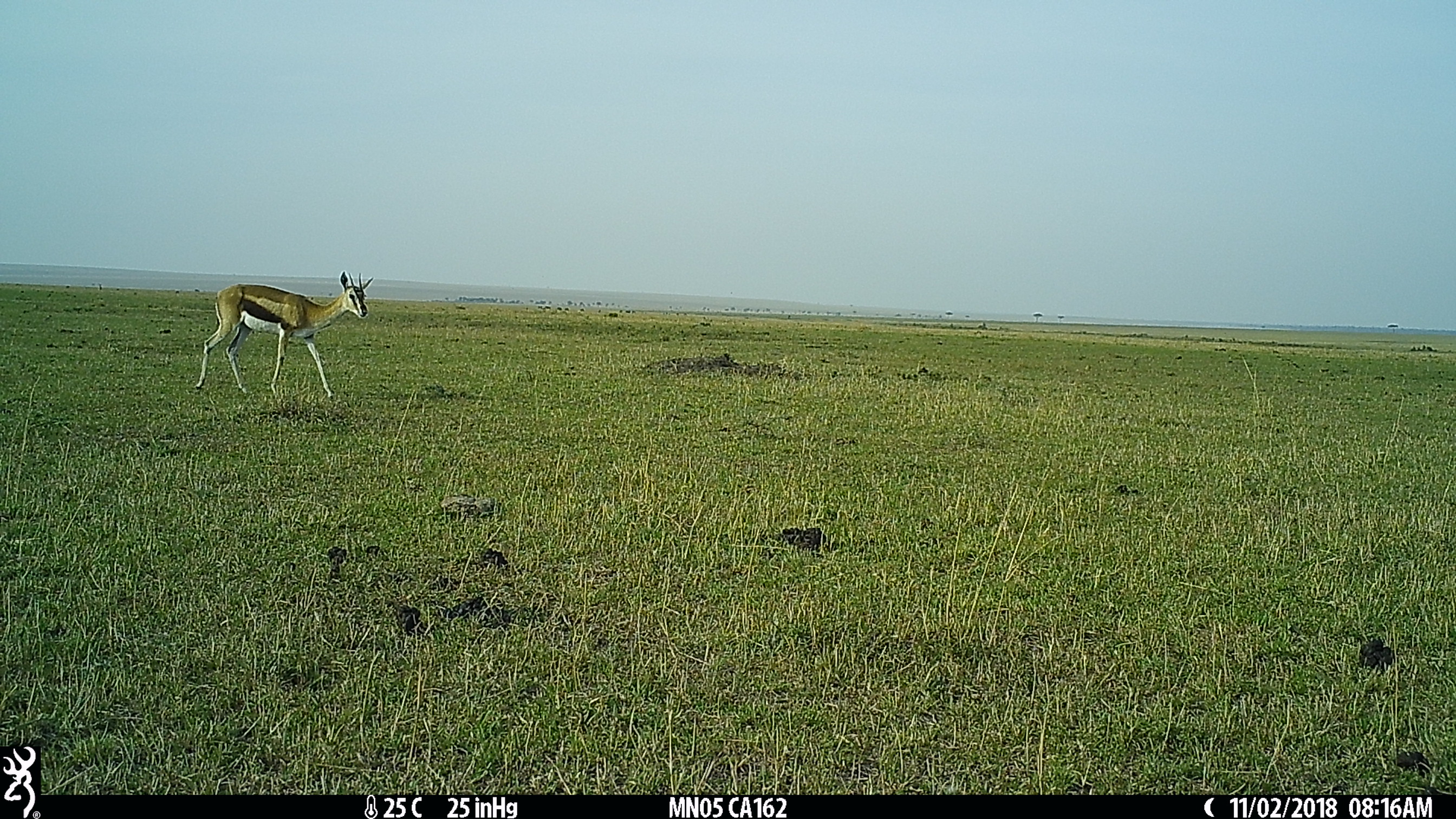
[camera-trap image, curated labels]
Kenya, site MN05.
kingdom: Animalia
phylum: Chordata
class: Mammalia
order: Artiodactyla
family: Bovidae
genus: Eudorcas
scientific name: Eudorcas thomsonii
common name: thomon's gazelle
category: gazelle thomsons